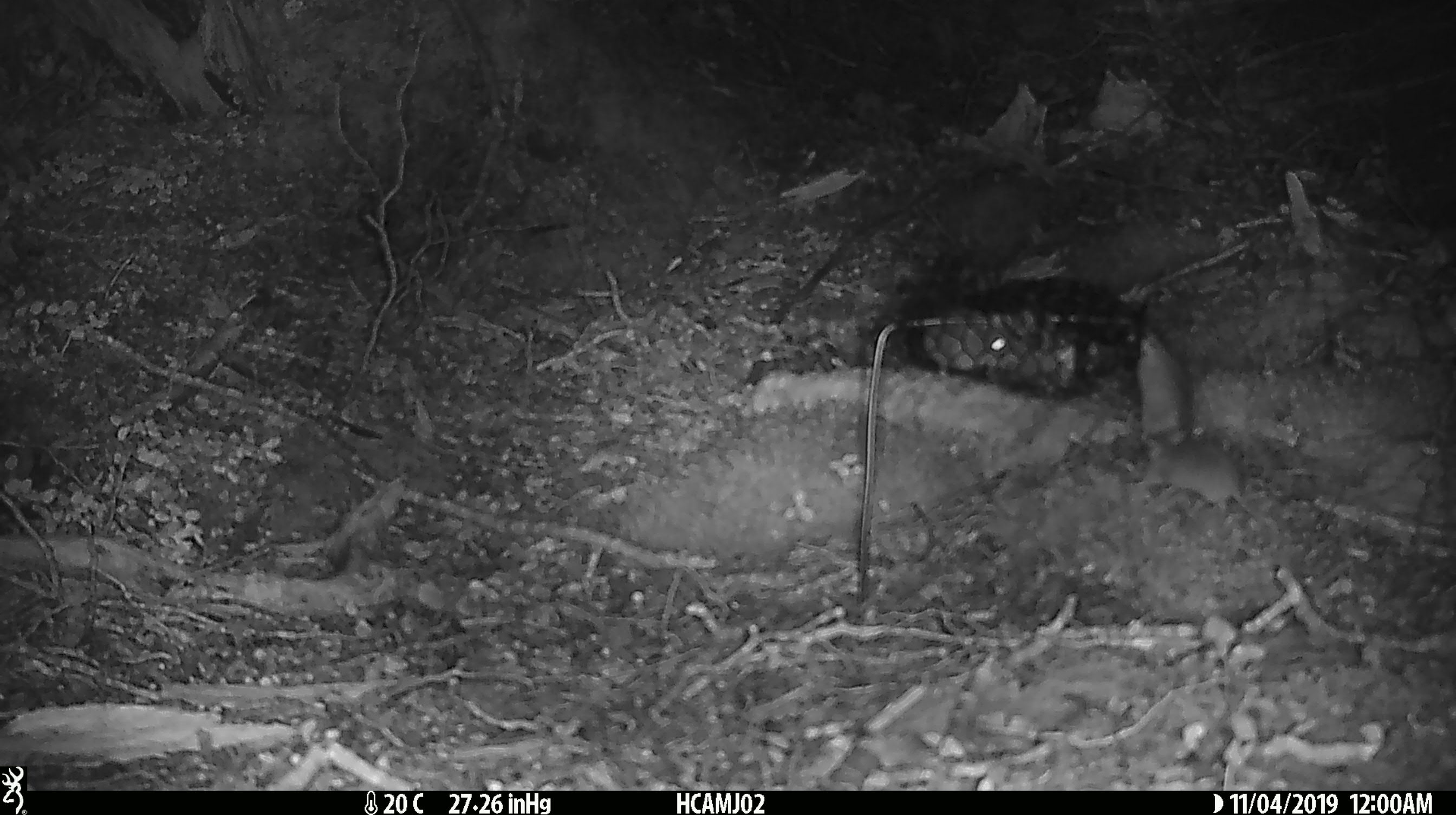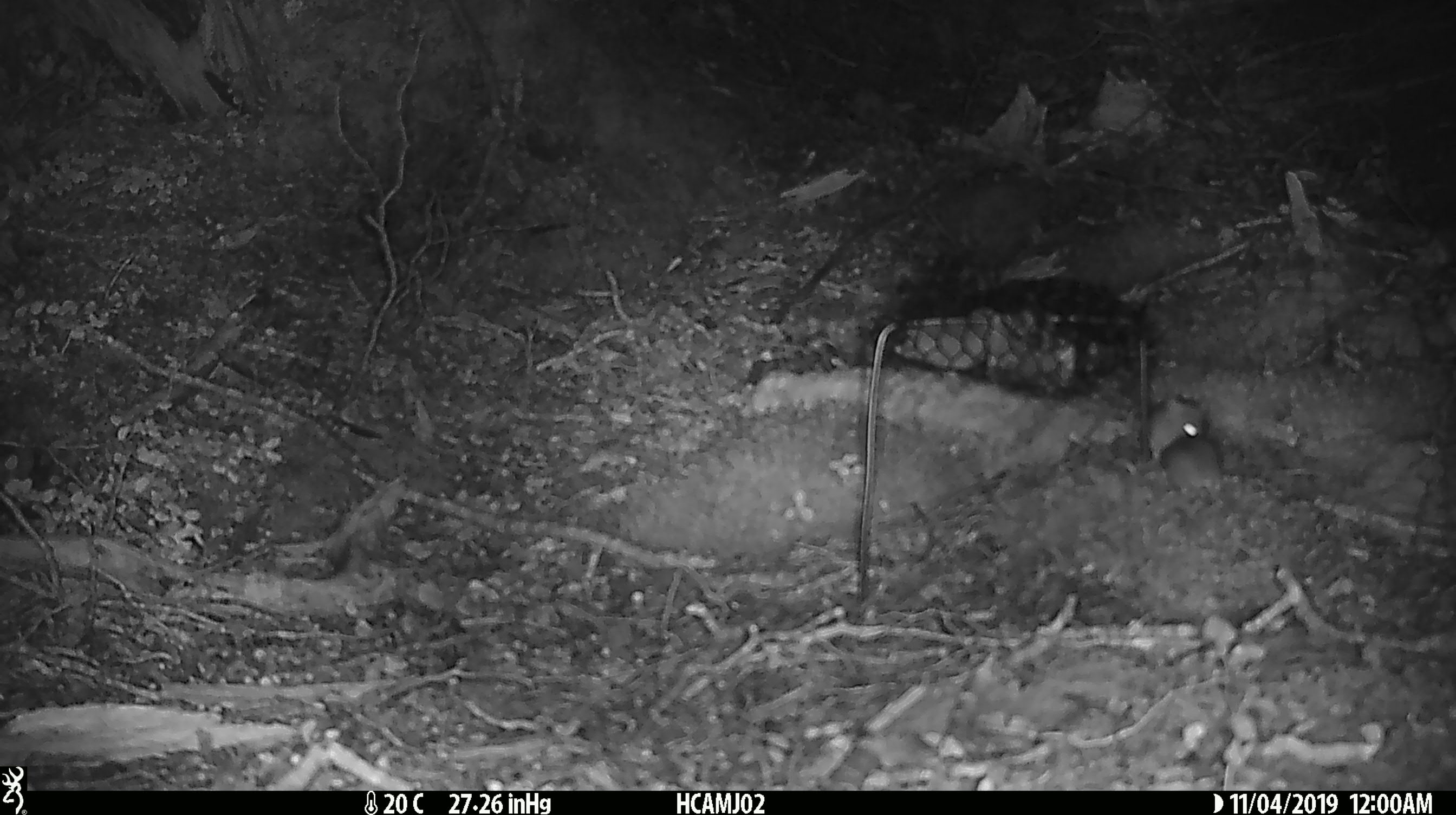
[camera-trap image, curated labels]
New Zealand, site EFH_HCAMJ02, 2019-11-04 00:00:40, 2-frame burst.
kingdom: Animalia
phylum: Chordata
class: Mammalia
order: Rodentia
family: Muridae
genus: Mus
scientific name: Mus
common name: mouse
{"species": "mouse (Mus)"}